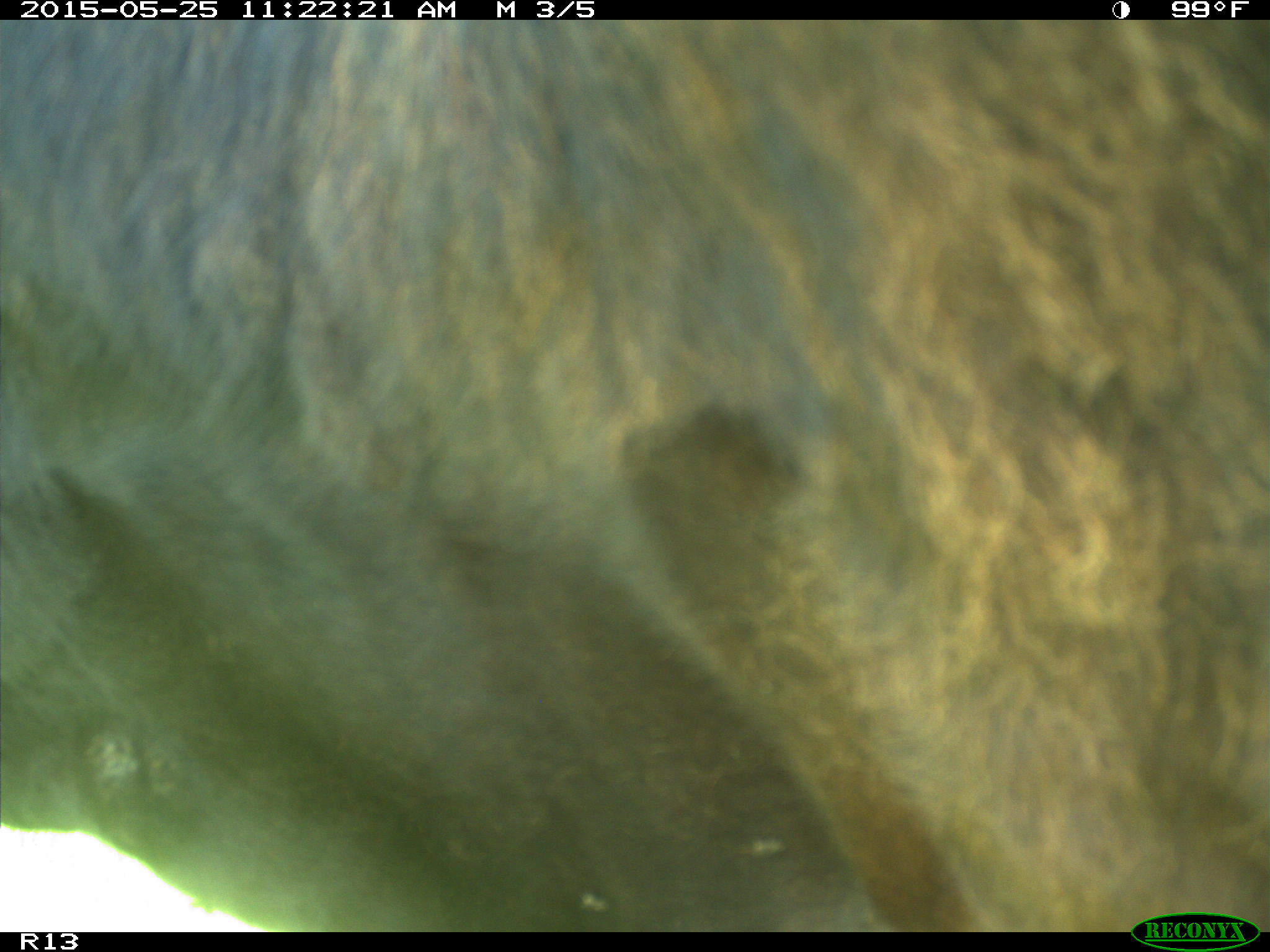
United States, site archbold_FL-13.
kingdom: Animalia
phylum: Chordata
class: Mammalia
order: Artiodactyla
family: Bovidae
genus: Bos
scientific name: Bos taurus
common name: domestic cow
Bos taurus (domestic cow).